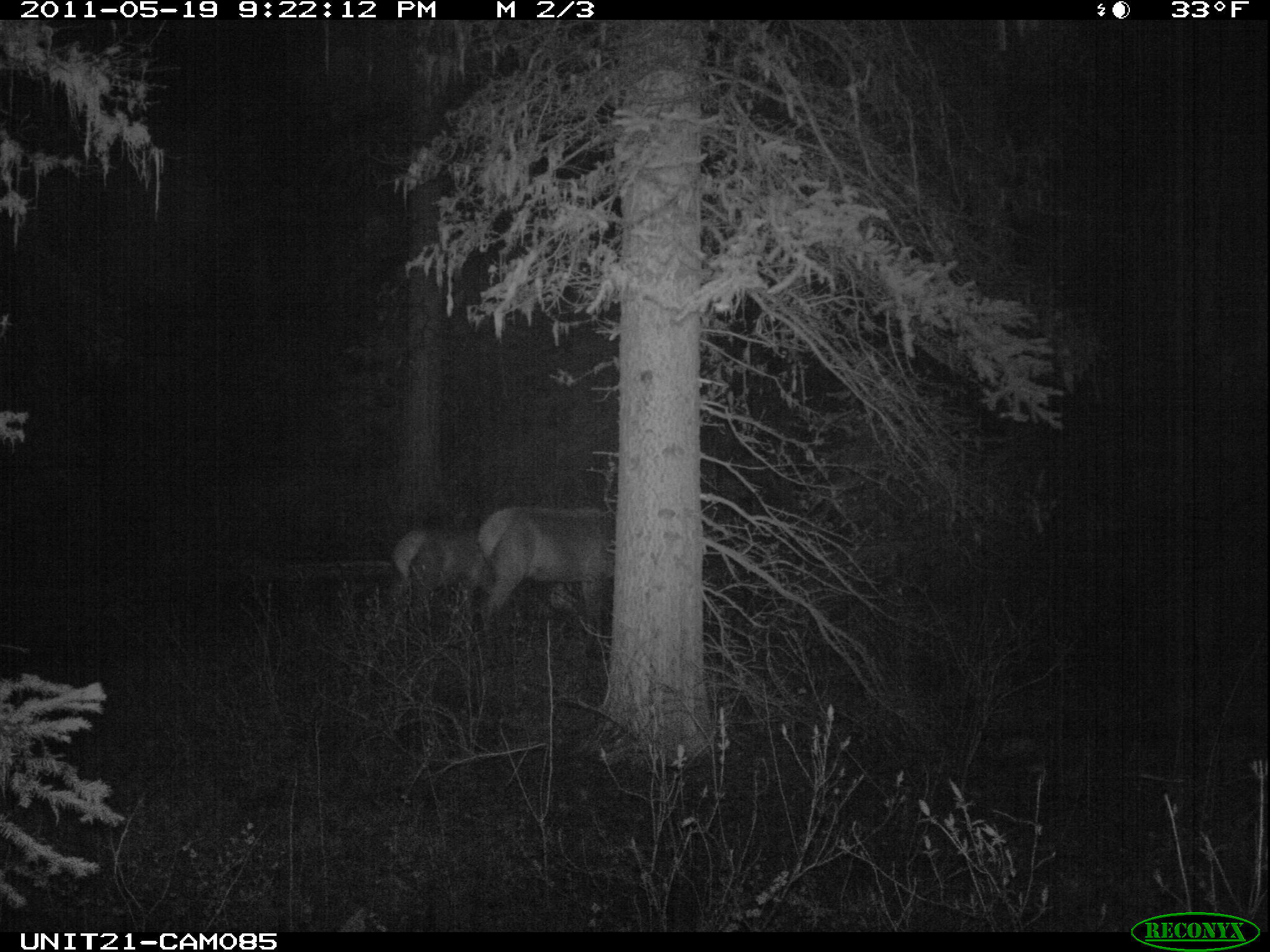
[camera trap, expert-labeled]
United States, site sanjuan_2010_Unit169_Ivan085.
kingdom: Animalia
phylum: Chordata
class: Mammalia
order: Artiodactyla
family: Cervidae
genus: Cervus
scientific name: Cervus elaphus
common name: red deer